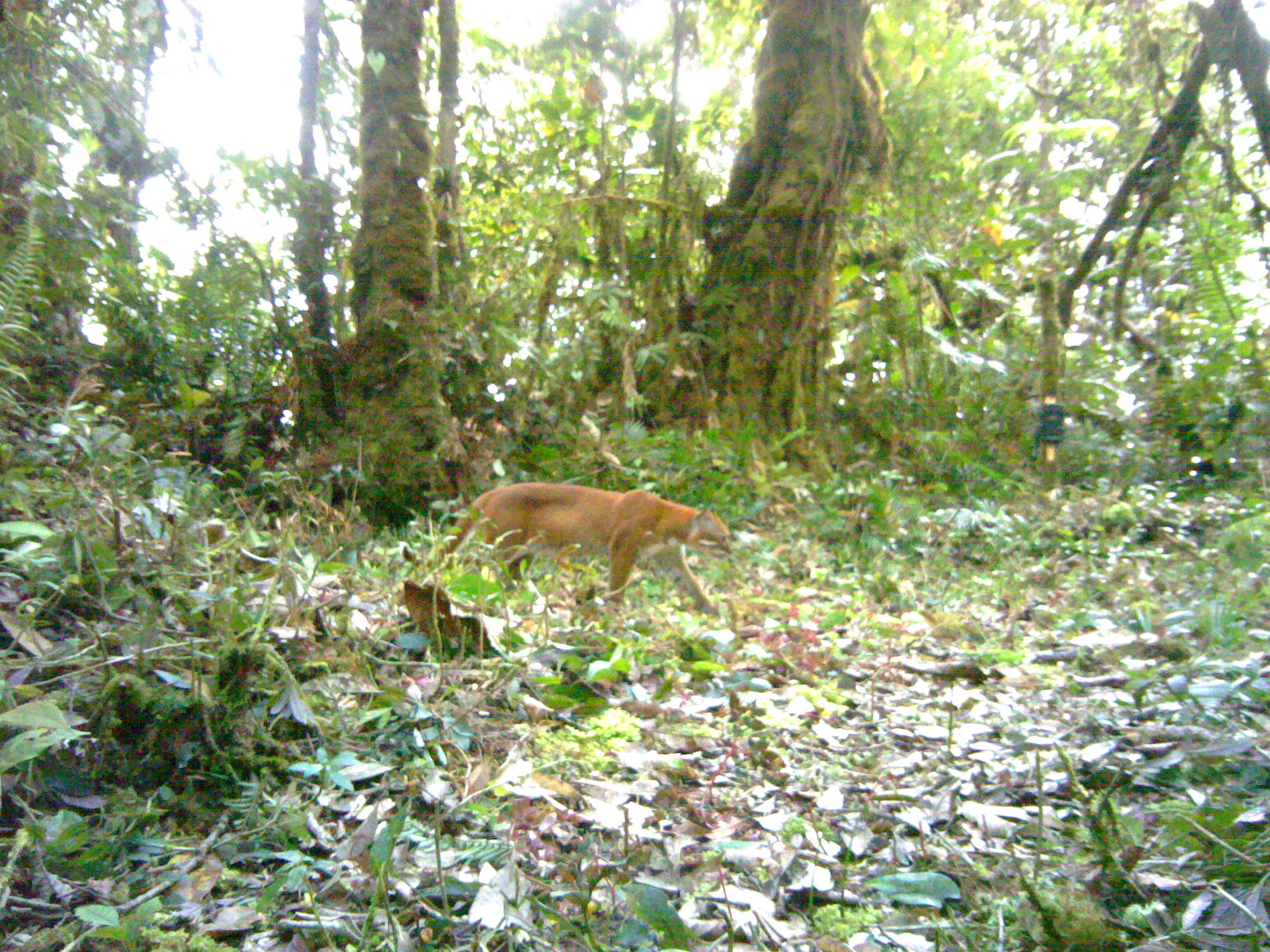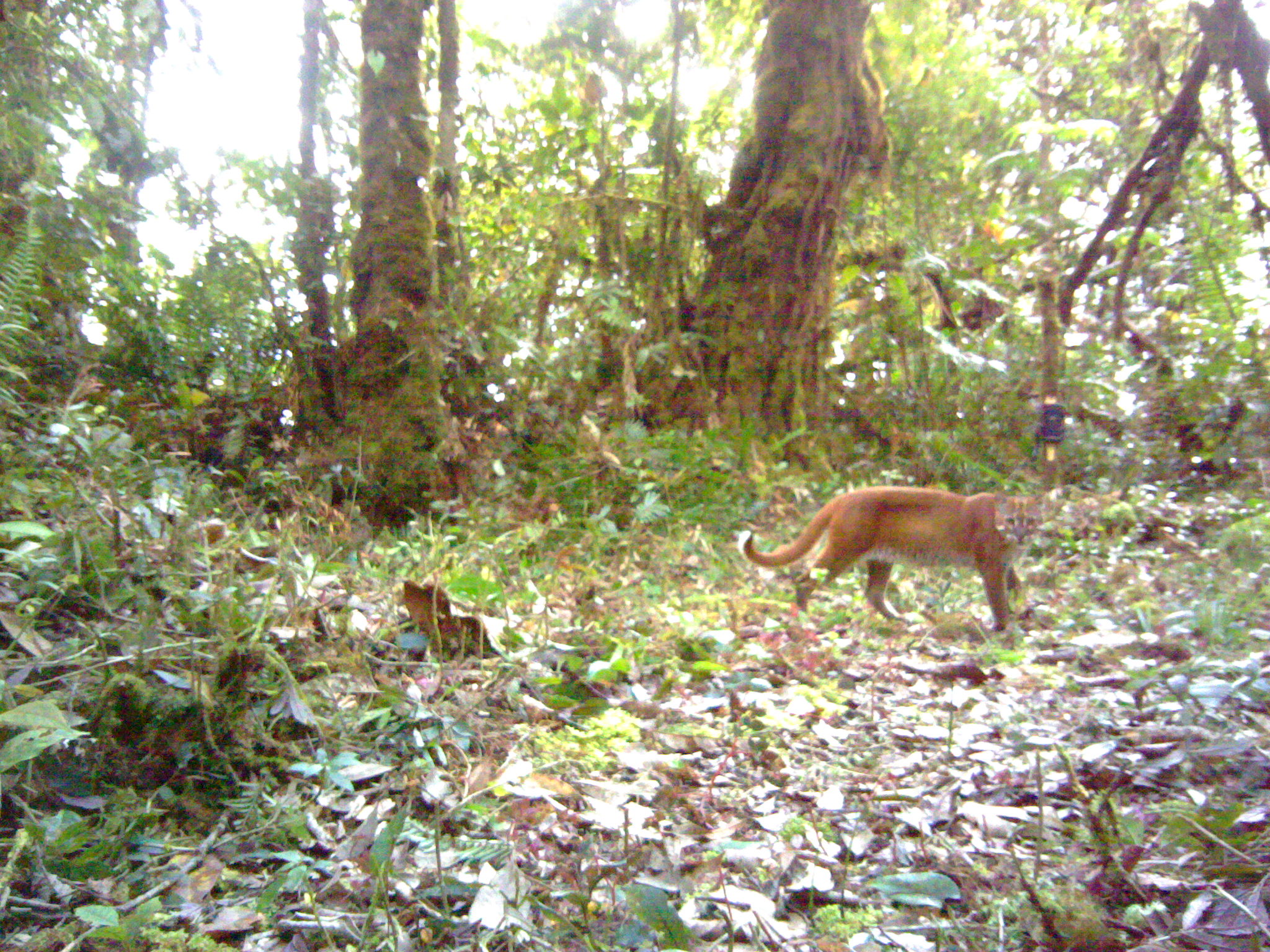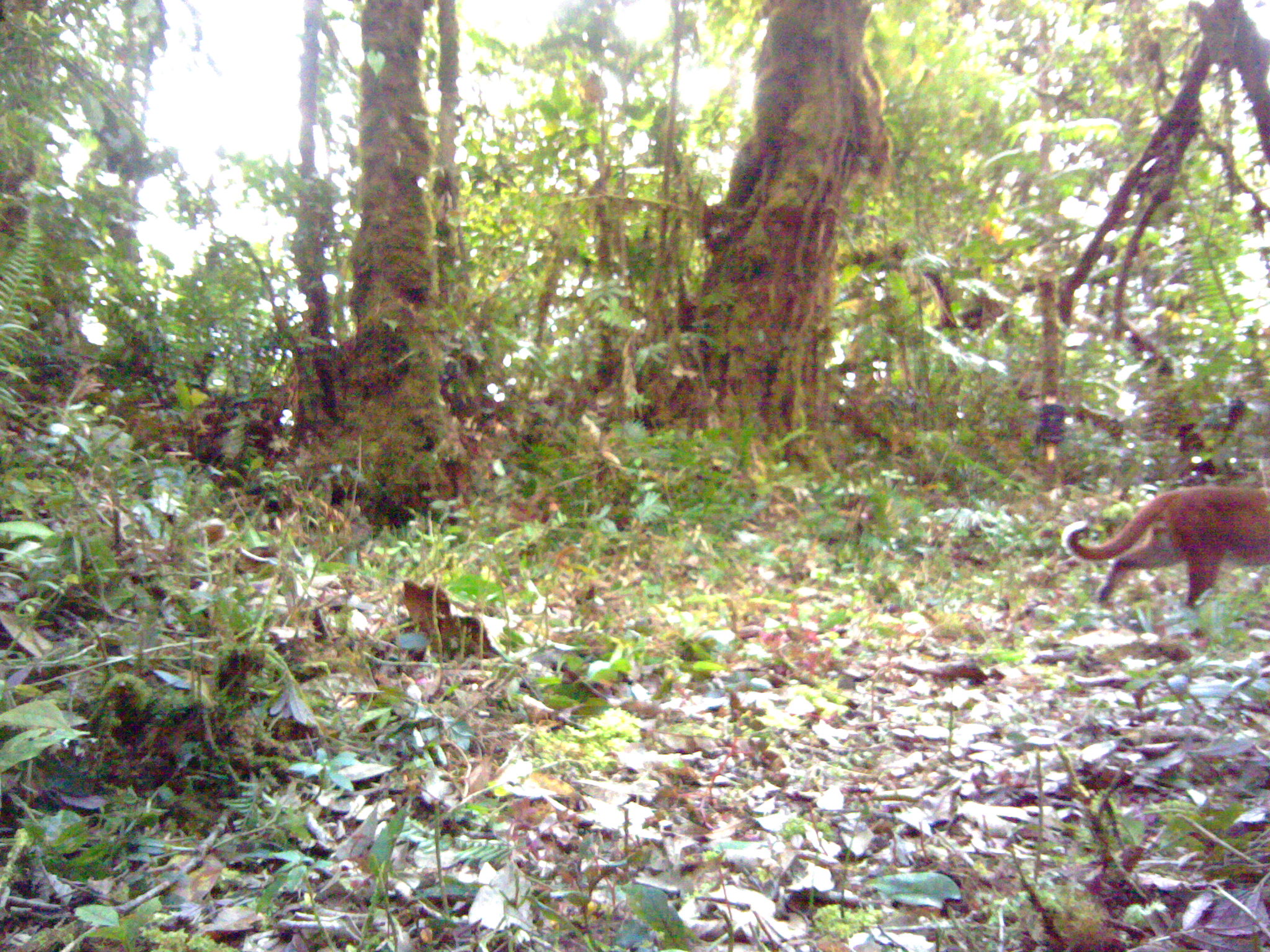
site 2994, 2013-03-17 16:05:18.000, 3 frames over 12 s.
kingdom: Animalia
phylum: Chordata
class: Mammalia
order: Carnivora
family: Felidae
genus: Catopuma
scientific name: Catopuma temminckii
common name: asian golden cat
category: pardofelis temminckii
Pardofelis temminckii (asian golden cat) (Catopuma temminckii), count 1.